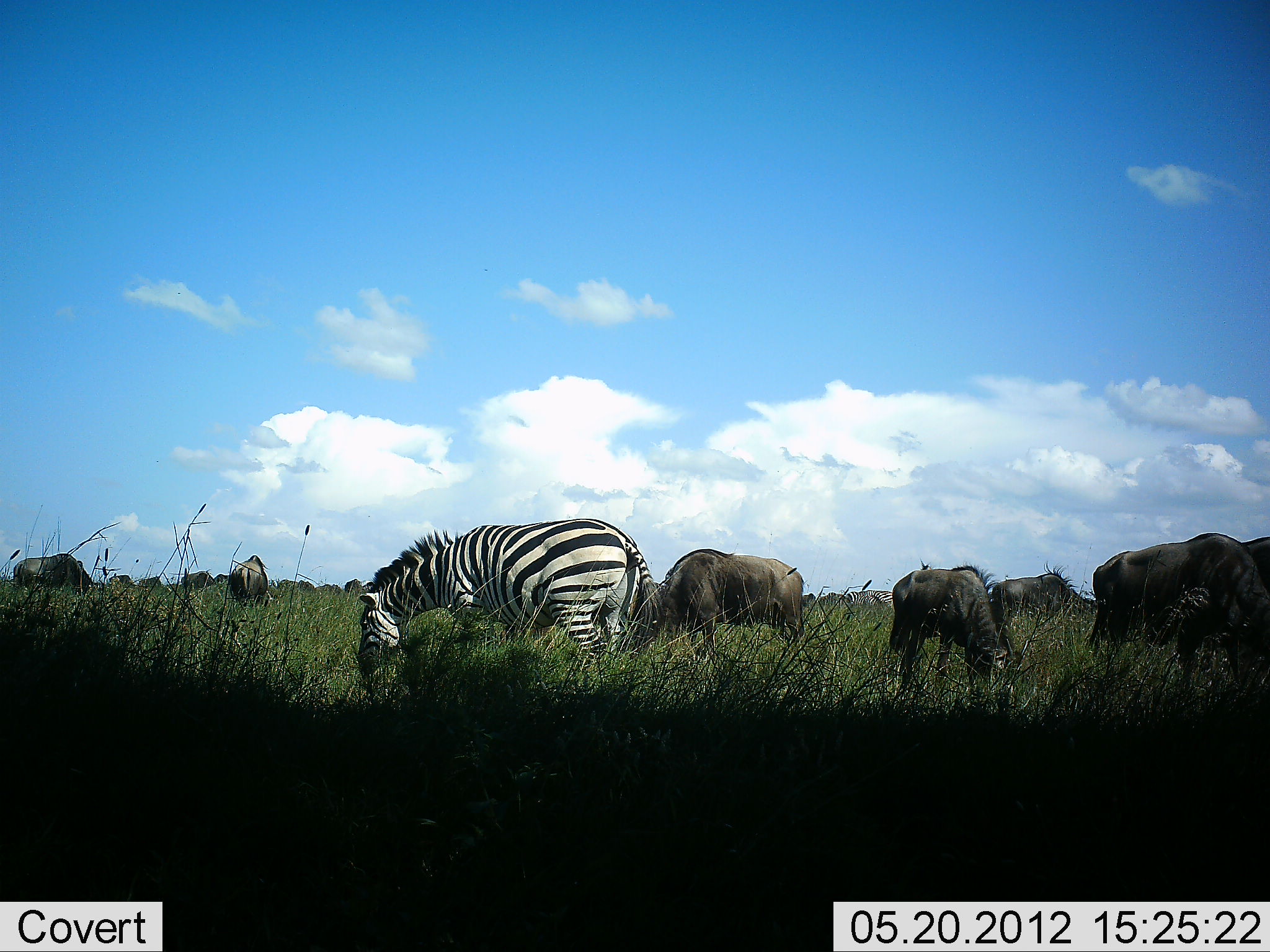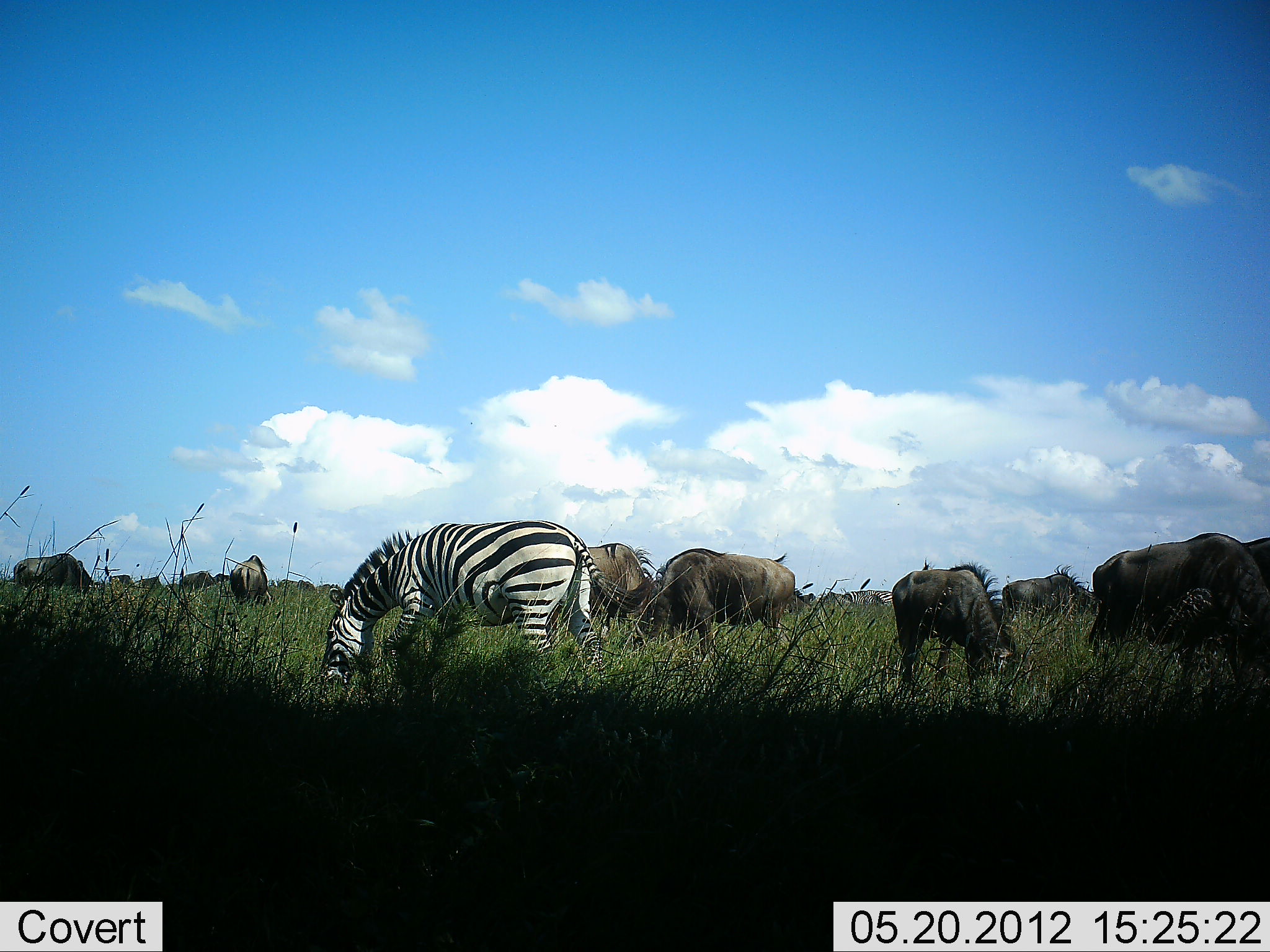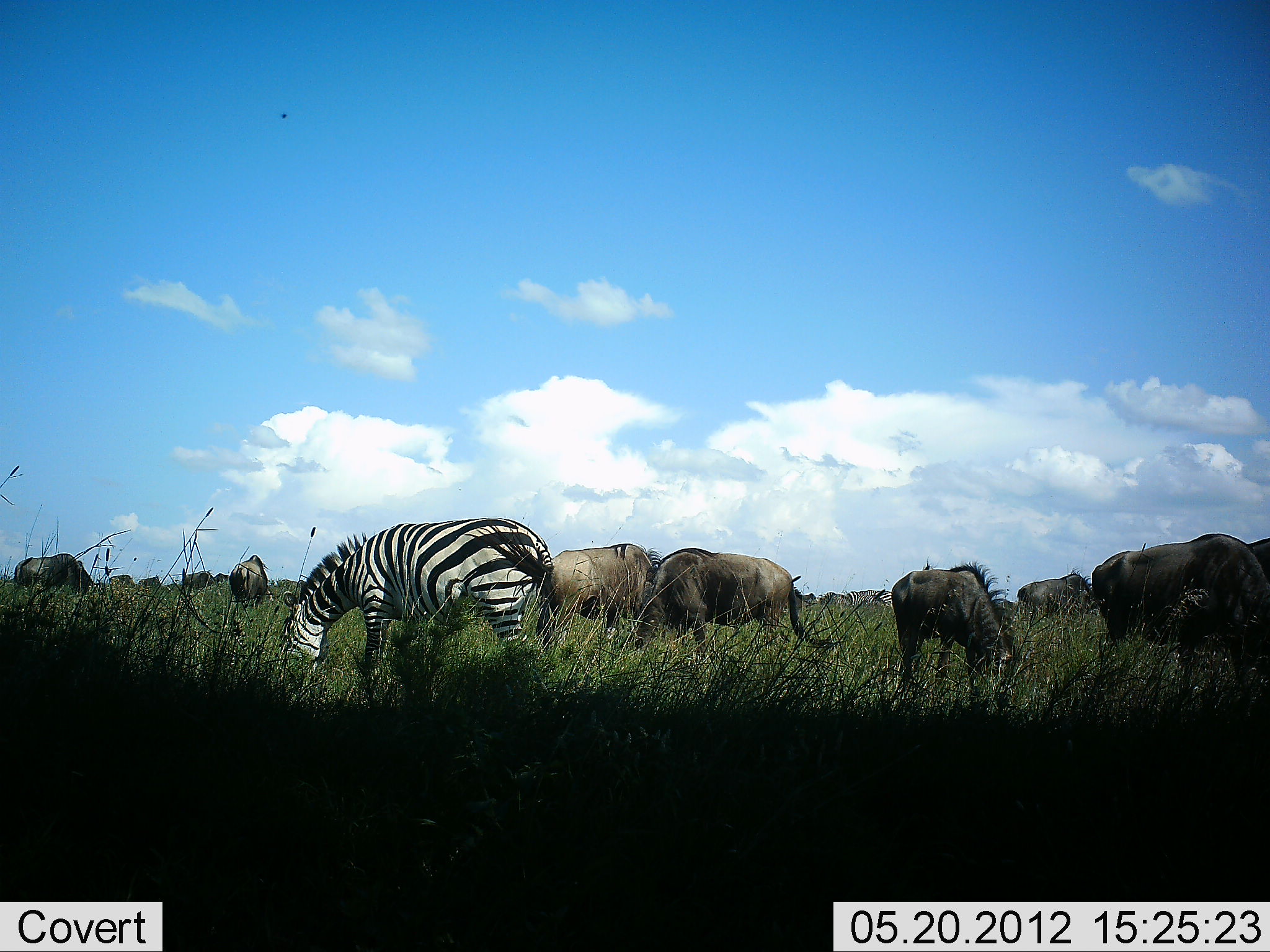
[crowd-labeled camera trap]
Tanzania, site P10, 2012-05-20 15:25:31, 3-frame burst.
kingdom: Animalia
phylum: Chordata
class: Mammalia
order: Artiodactyla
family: Bovidae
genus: Connochaetes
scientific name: Connochaetes taurinus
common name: blue wildebeest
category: wildebeest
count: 10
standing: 9%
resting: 0%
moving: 9%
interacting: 0%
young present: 9%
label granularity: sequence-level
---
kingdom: Animalia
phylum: Chordata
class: Mammalia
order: Perissodactyla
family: Equidae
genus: Equus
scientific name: Equus quagga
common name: plains zebra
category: zebra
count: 1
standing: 15%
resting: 0%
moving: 0%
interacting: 8%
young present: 0%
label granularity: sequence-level